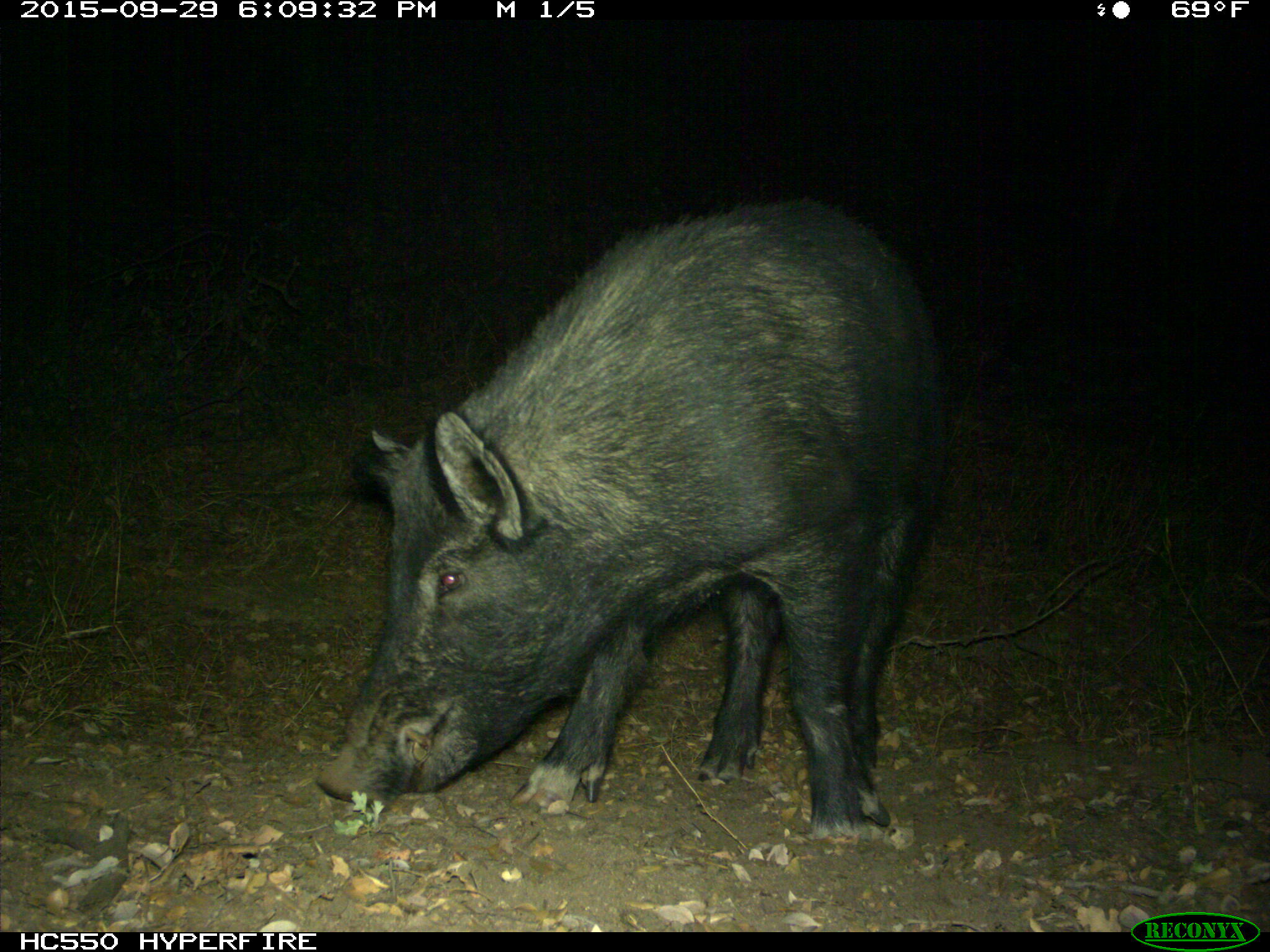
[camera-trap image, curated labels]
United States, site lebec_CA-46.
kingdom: Animalia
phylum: Chordata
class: Mammalia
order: Artiodactyla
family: Suidae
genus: Sus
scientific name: Sus scrofa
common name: wild boar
Sus scrofa (wild boar).